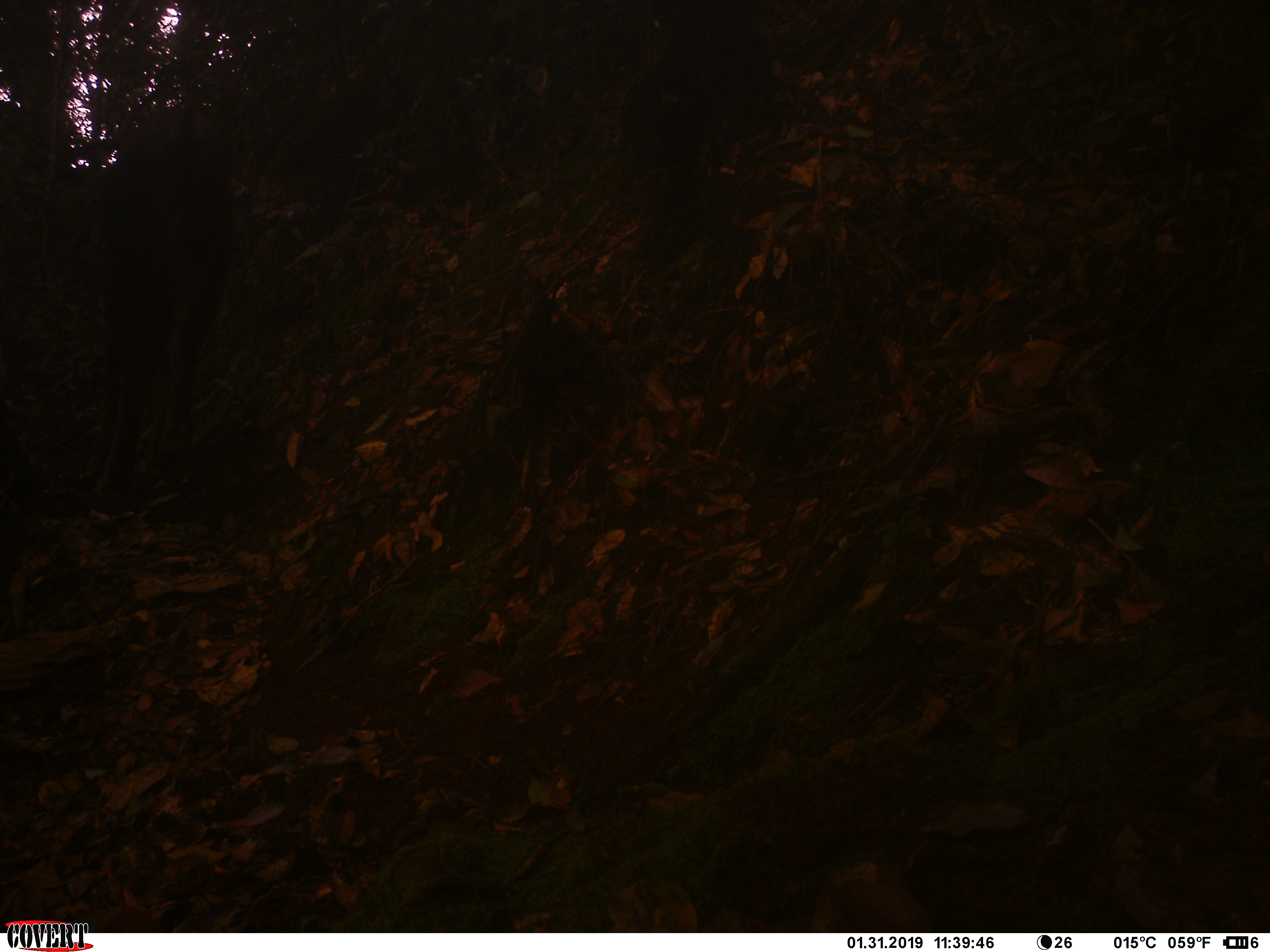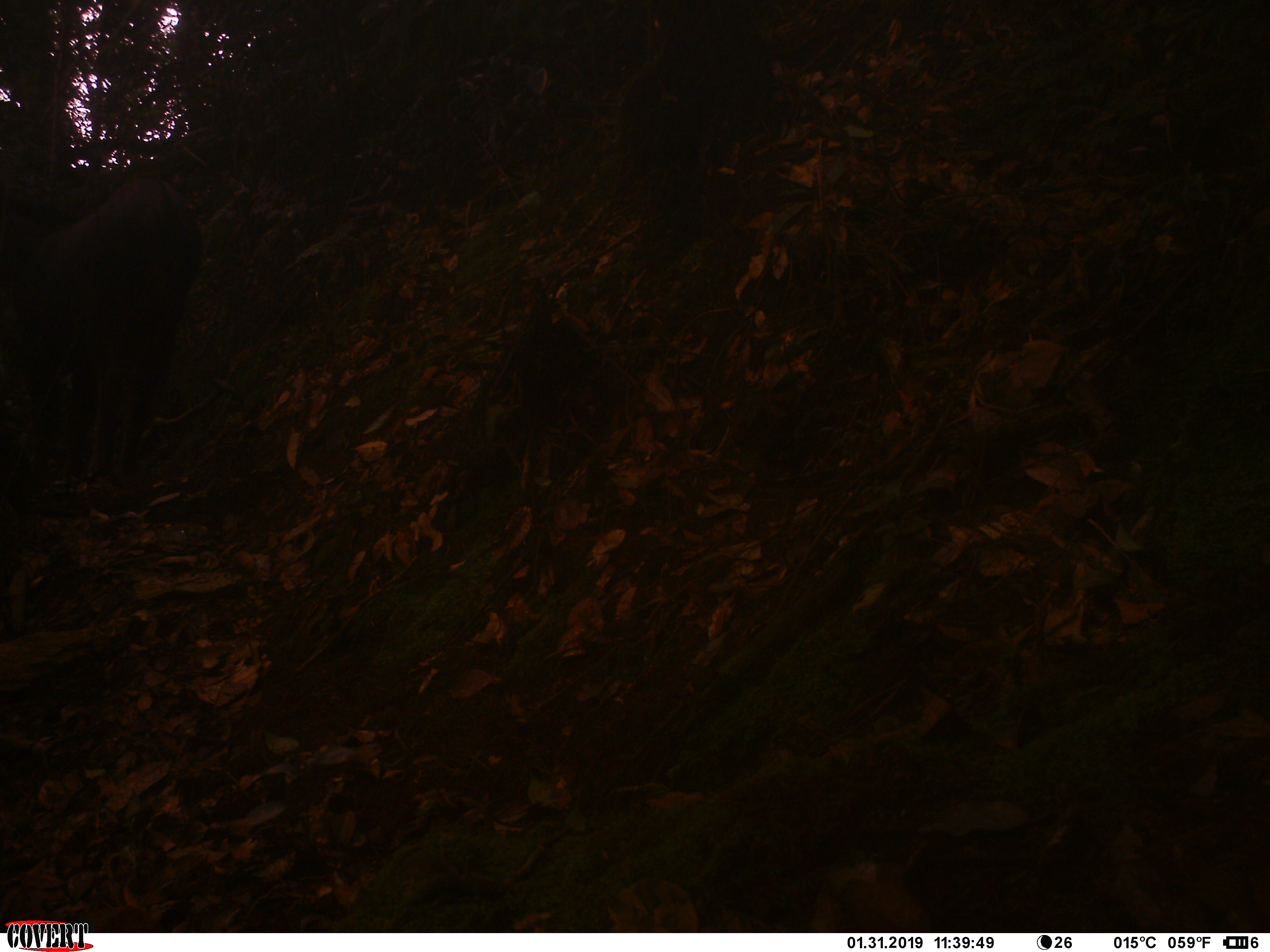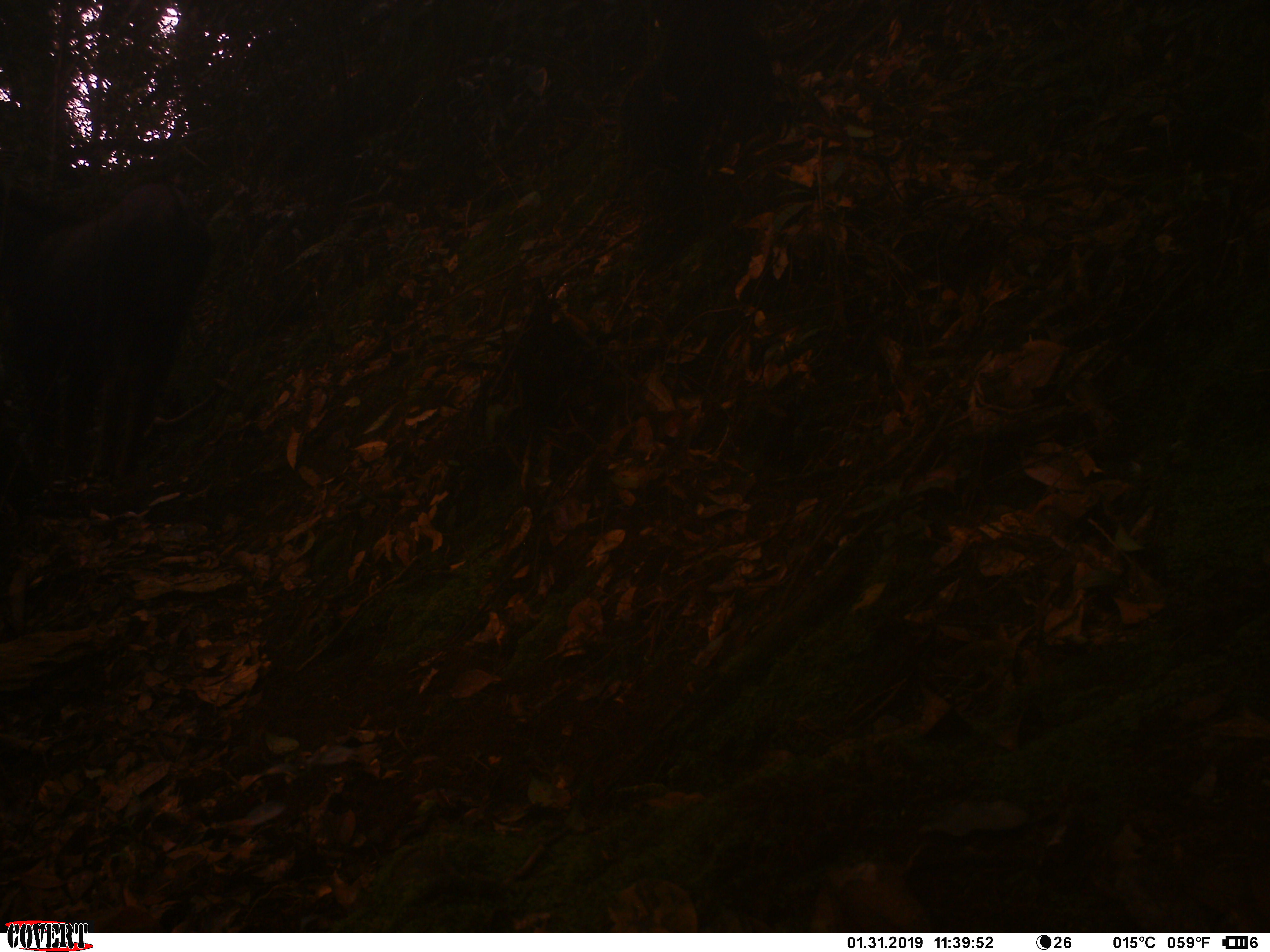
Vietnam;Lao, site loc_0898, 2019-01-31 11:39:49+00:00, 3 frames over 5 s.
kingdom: Animalia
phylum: Chordata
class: Mammalia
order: Artiodactyla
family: Bovidae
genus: Capricornis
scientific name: Capricornis sumatraensis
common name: chinese serow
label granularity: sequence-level